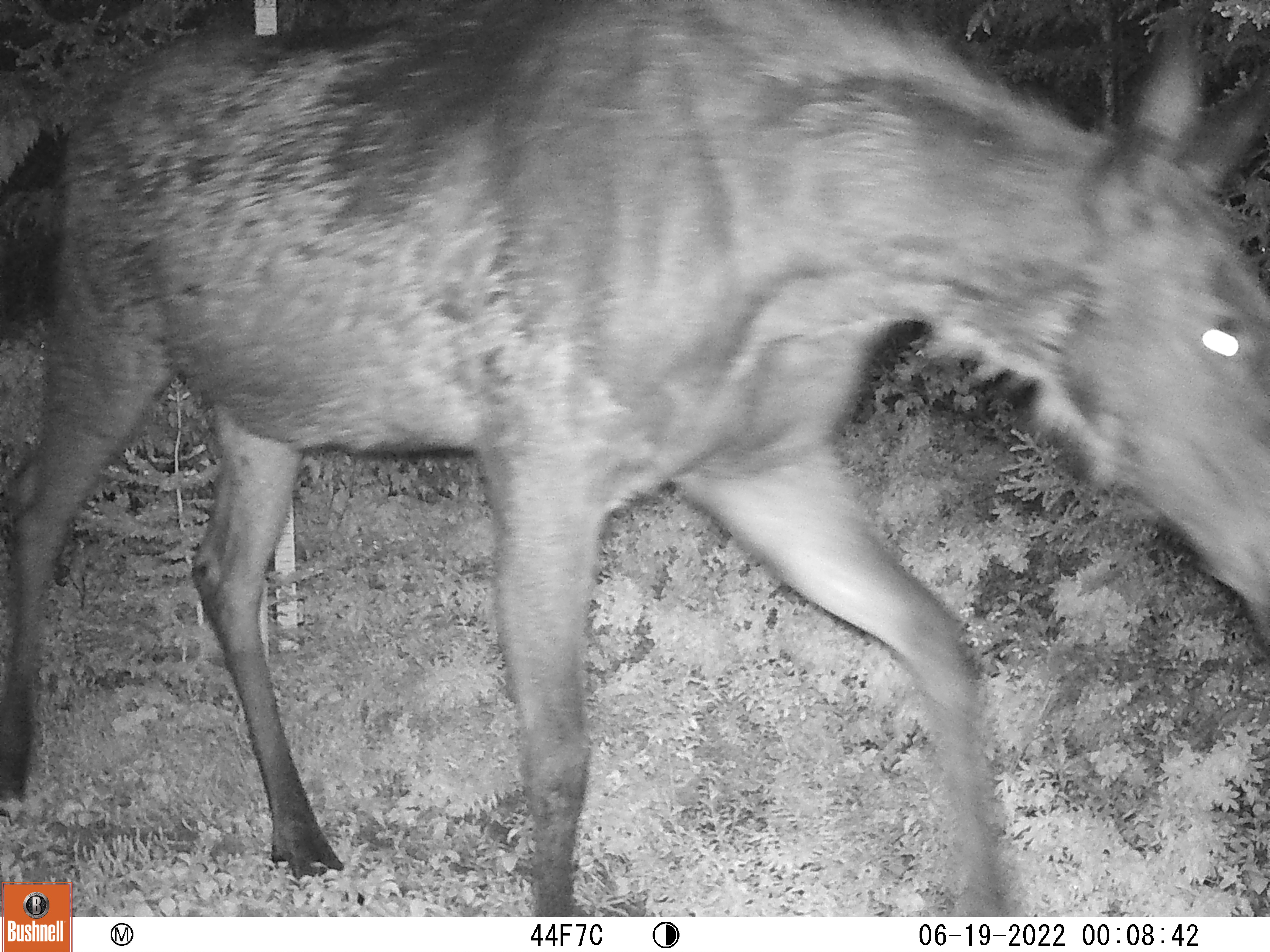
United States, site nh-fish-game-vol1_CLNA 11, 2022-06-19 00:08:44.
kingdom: Animalia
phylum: Chordata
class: Mammalia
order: Artiodactyla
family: Cervidae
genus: Alces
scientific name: Alces alces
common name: moose